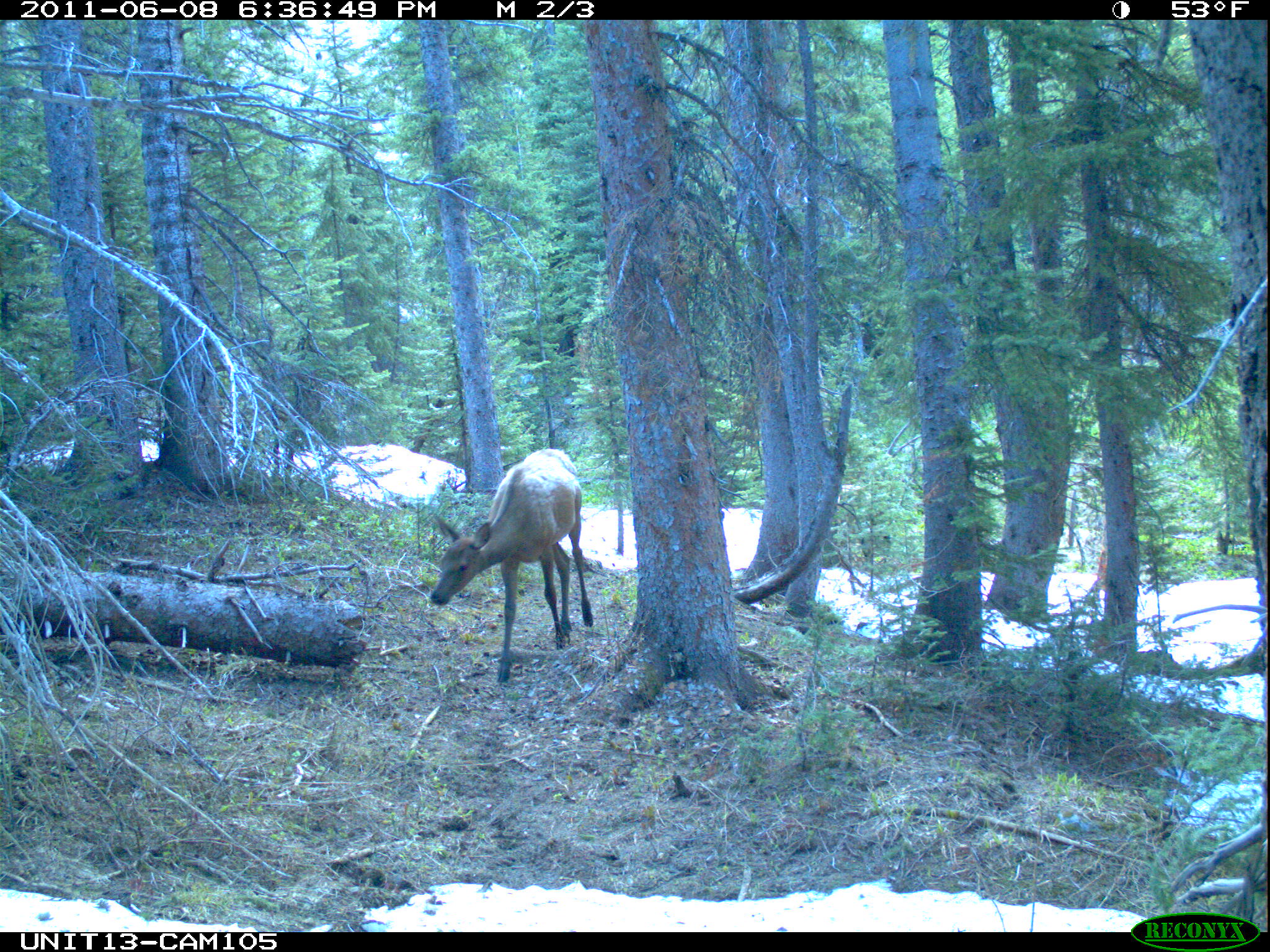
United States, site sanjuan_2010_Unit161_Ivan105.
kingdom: Animalia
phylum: Chordata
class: Mammalia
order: Artiodactyla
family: Cervidae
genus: Cervus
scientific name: Cervus elaphus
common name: red deer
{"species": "Cervus elaphus (red deer)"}